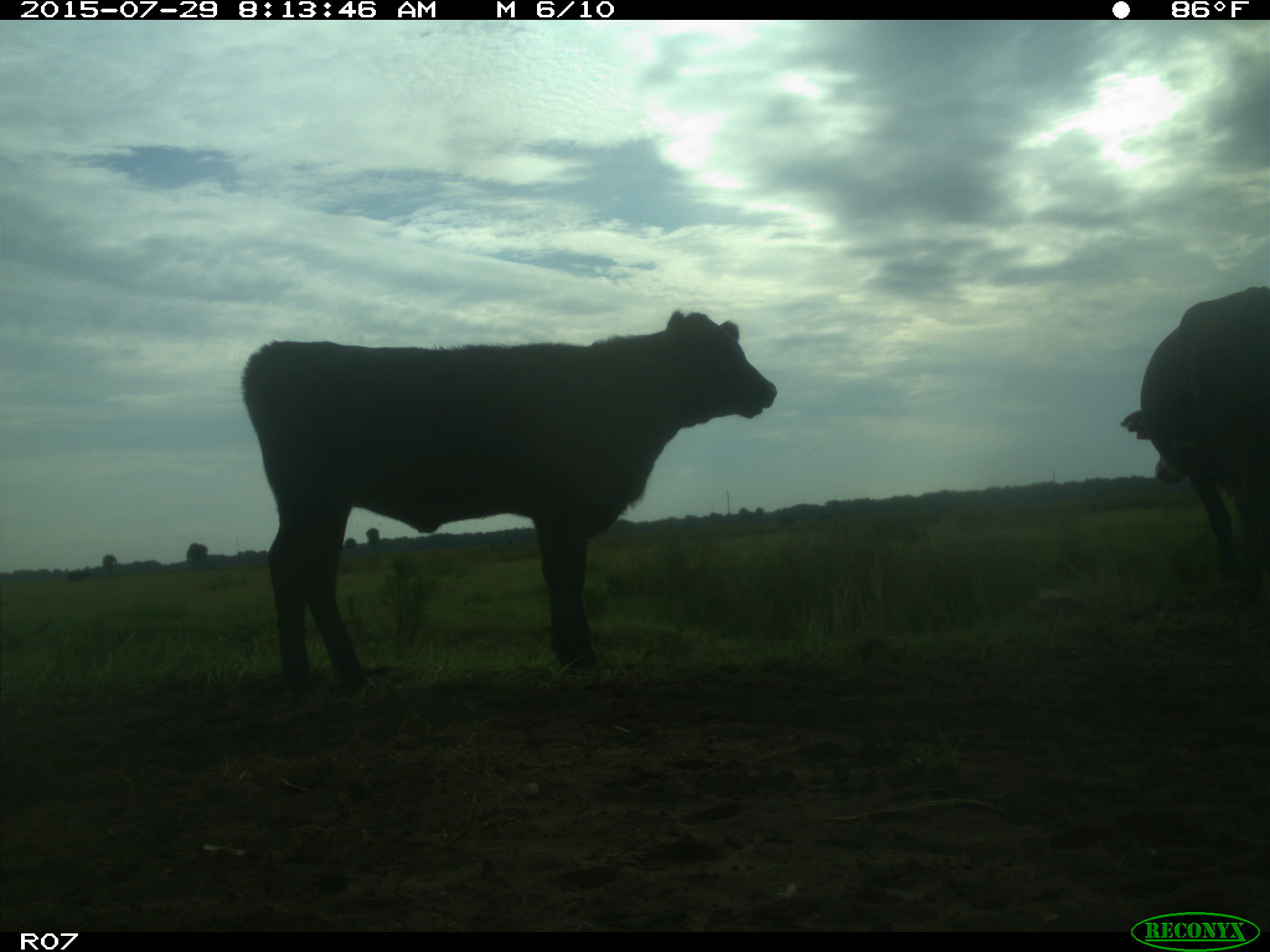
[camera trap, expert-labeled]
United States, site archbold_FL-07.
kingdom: Animalia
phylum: Chordata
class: Mammalia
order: Artiodactyla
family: Bovidae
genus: Bos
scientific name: Bos taurus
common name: domestic cow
Bos taurus (domestic cow).